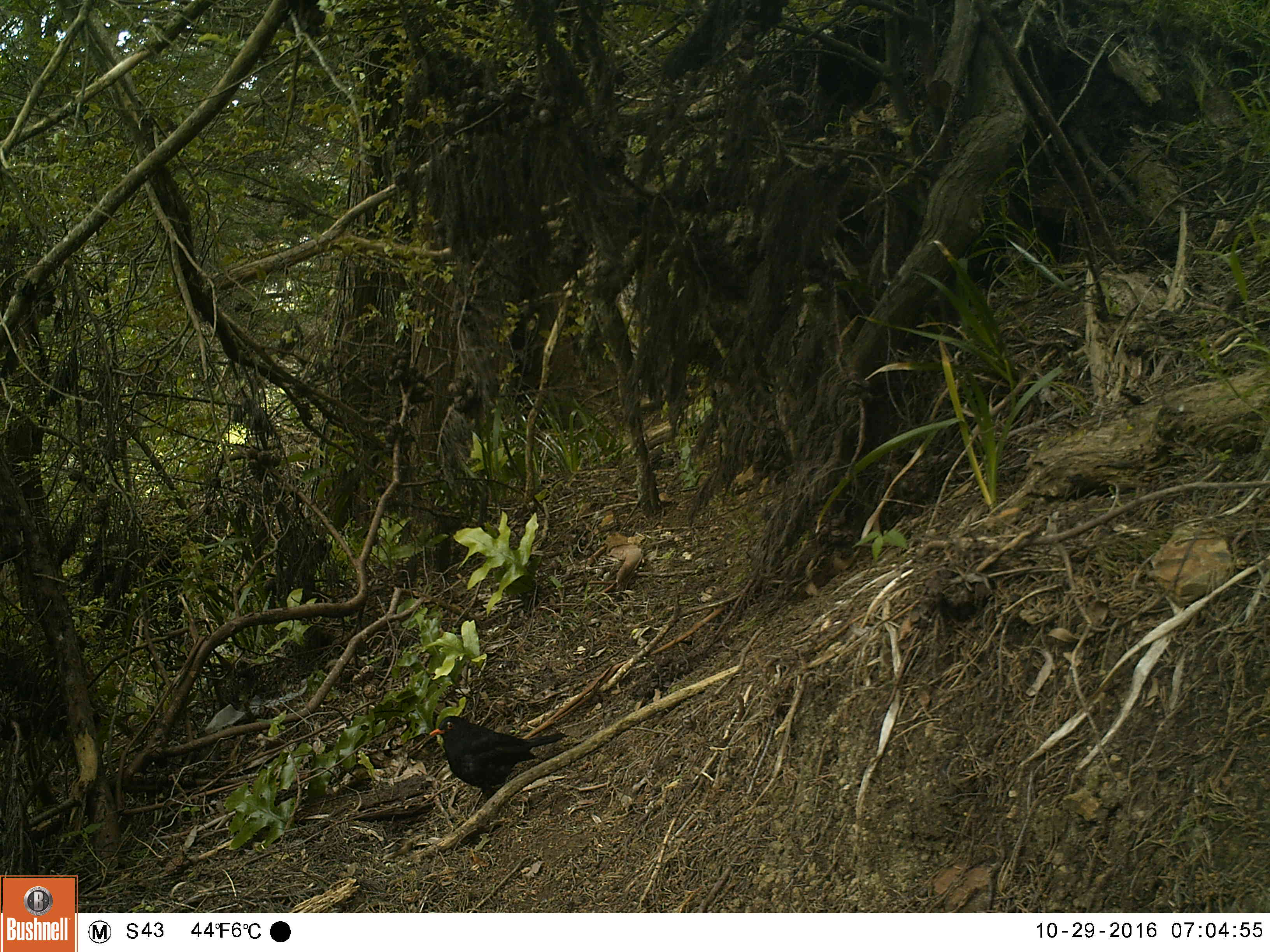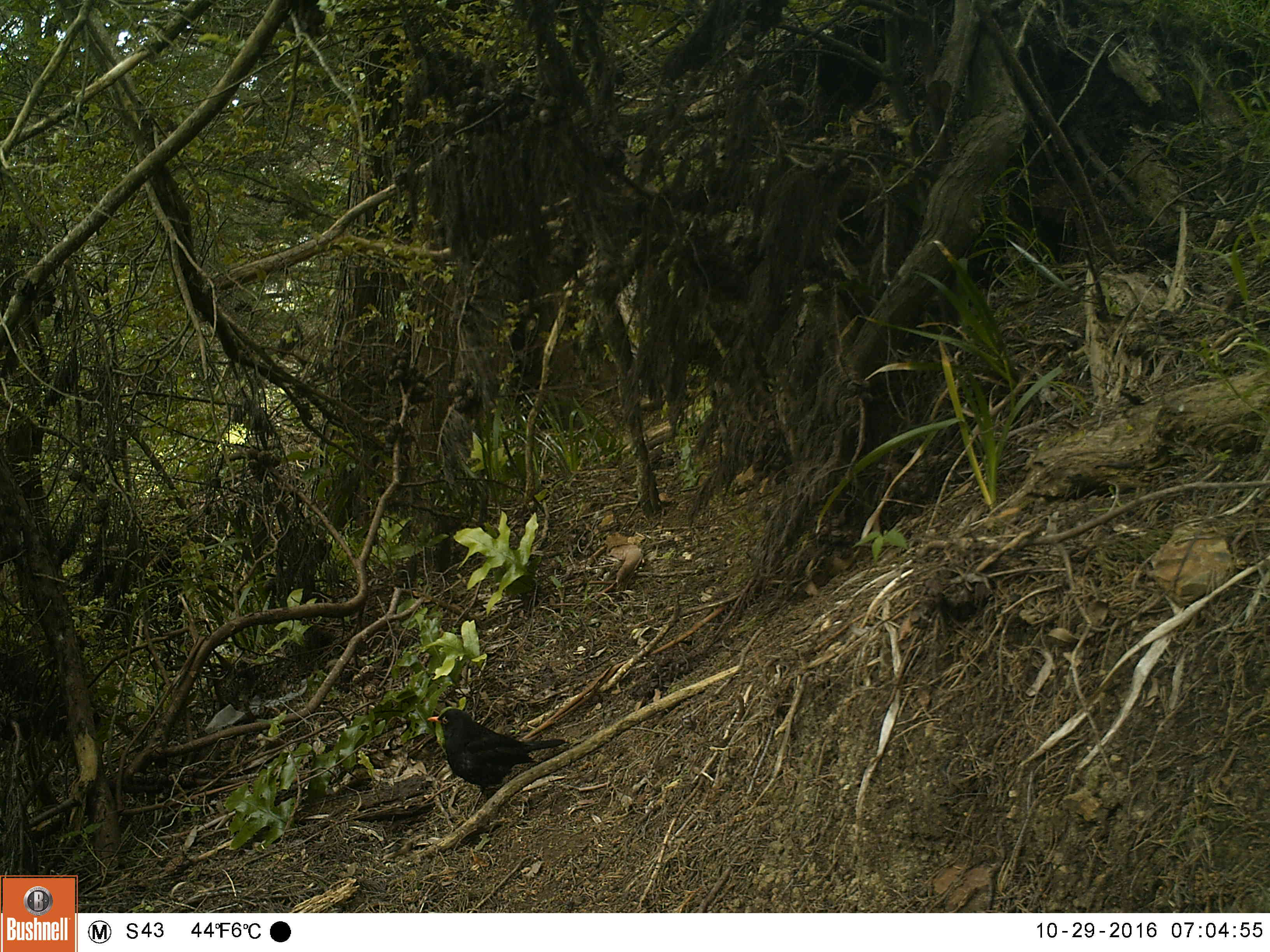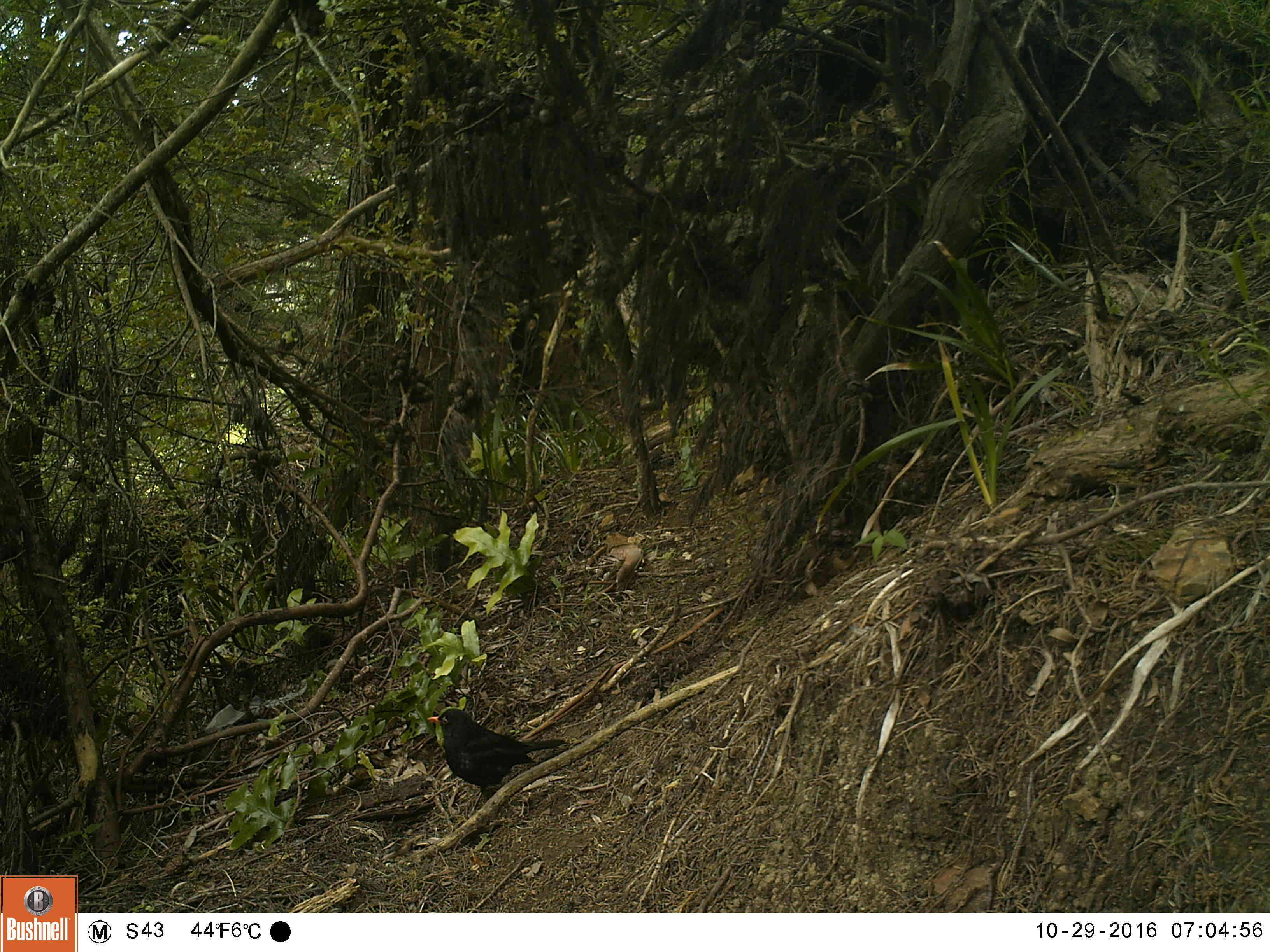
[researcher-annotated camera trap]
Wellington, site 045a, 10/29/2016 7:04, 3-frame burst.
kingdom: Animalia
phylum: Chordata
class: Aves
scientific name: Aves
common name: bird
Bird (Aves).